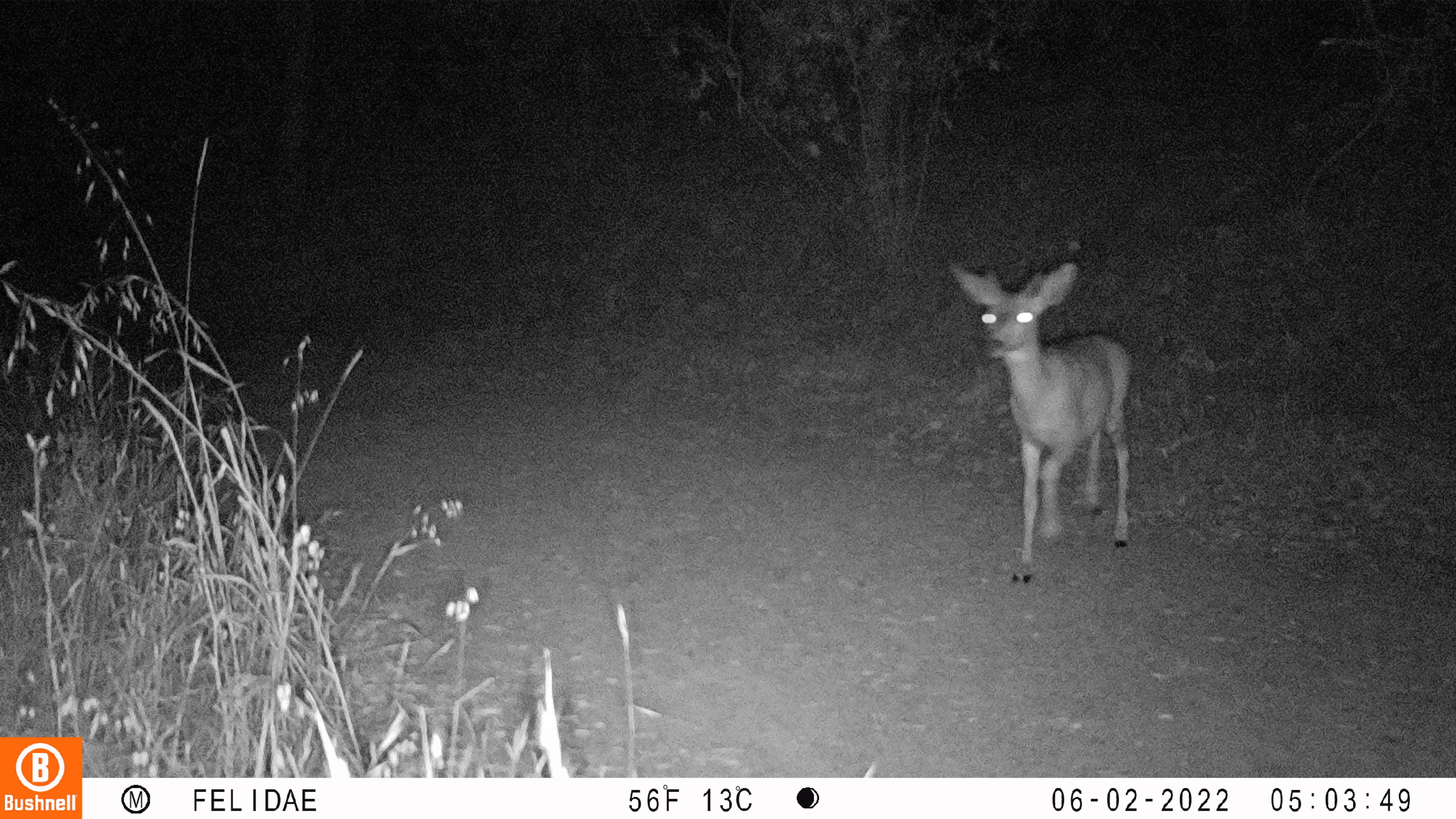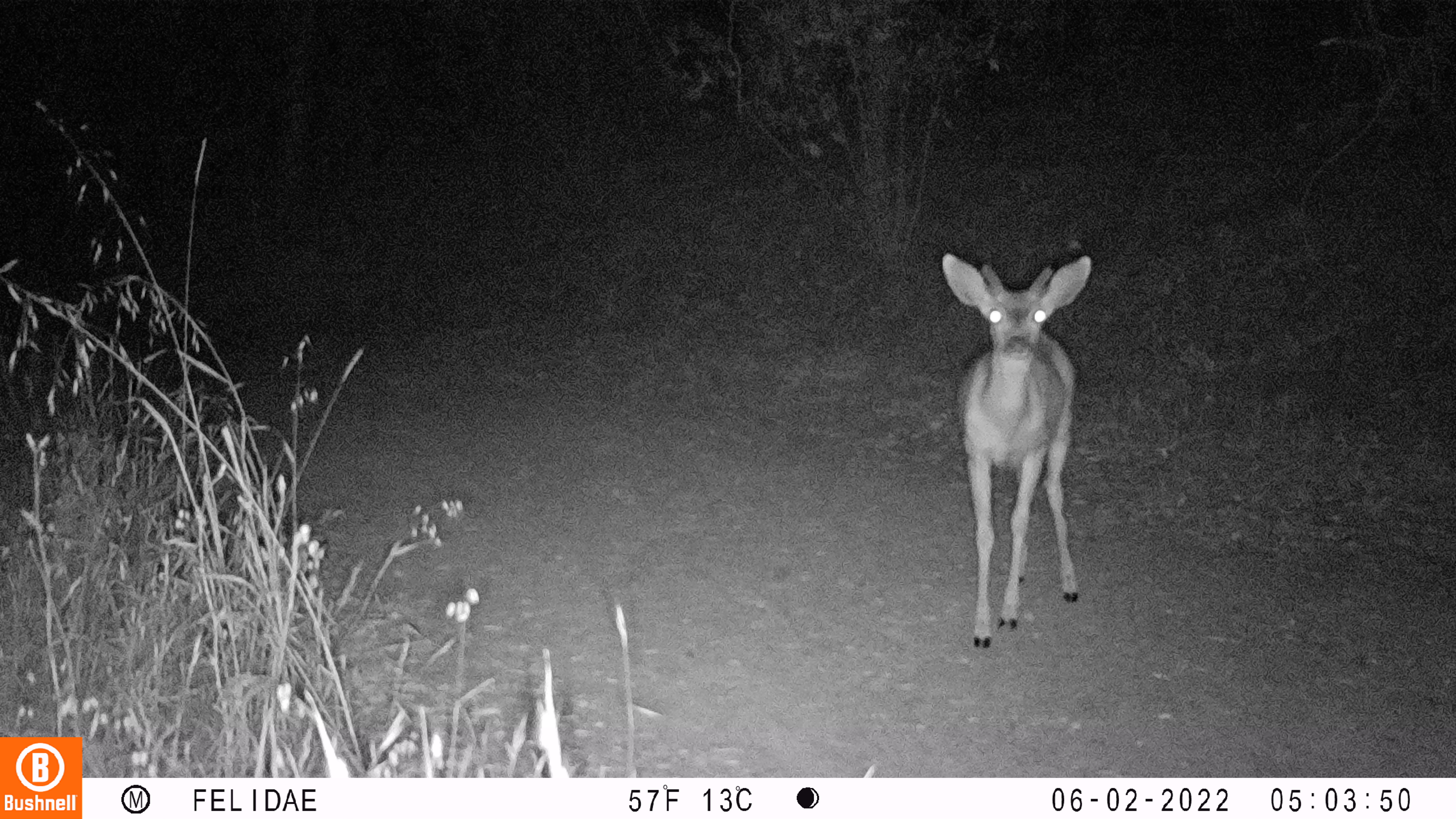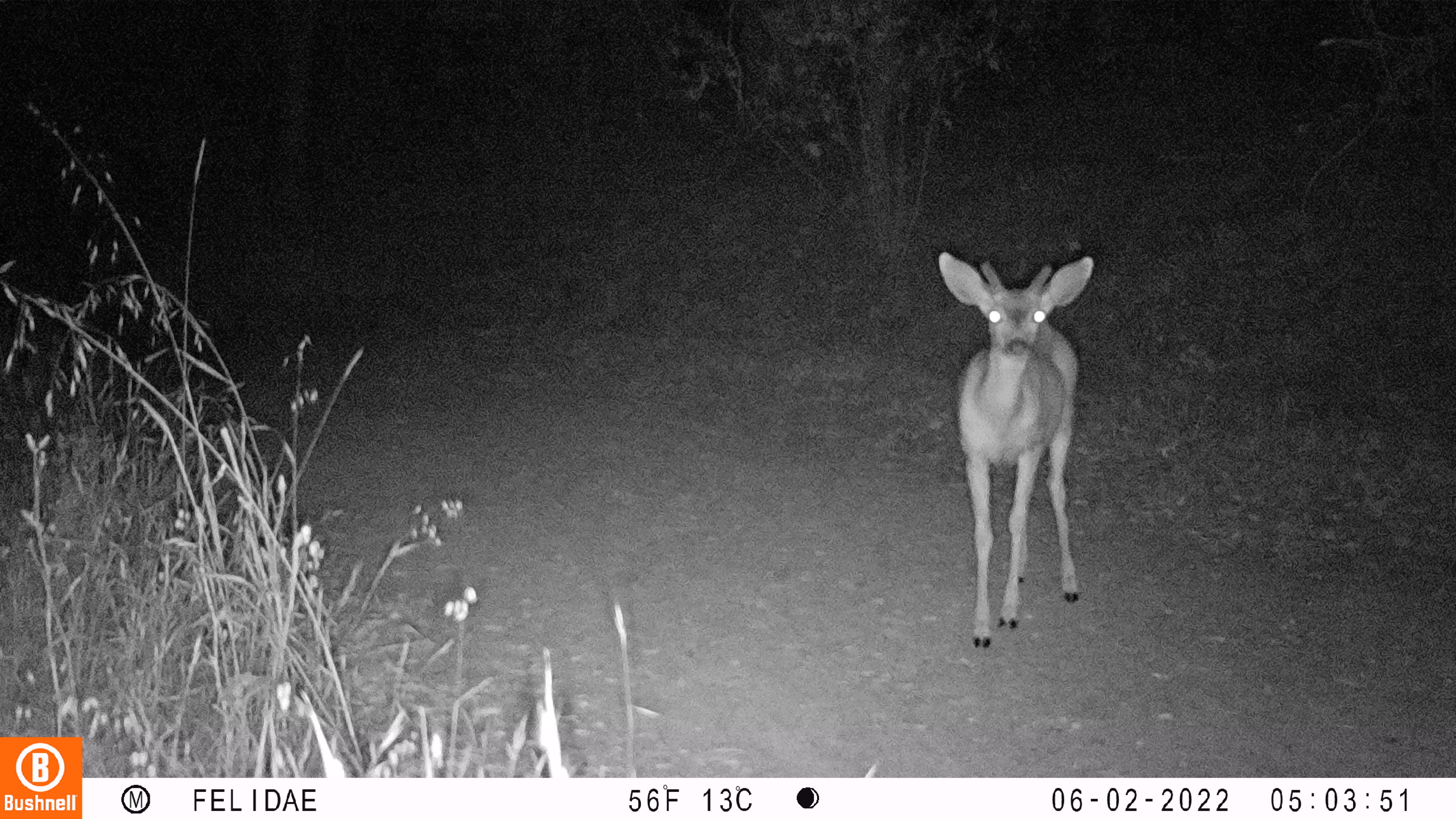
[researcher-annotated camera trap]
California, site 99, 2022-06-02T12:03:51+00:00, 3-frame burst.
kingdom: Animalia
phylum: Chordata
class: Mammalia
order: Artiodactyla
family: Cervidae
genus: Odocoileus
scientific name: Odocoileus hemionus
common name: mule deer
Mule deer (Odocoileus hemionus).